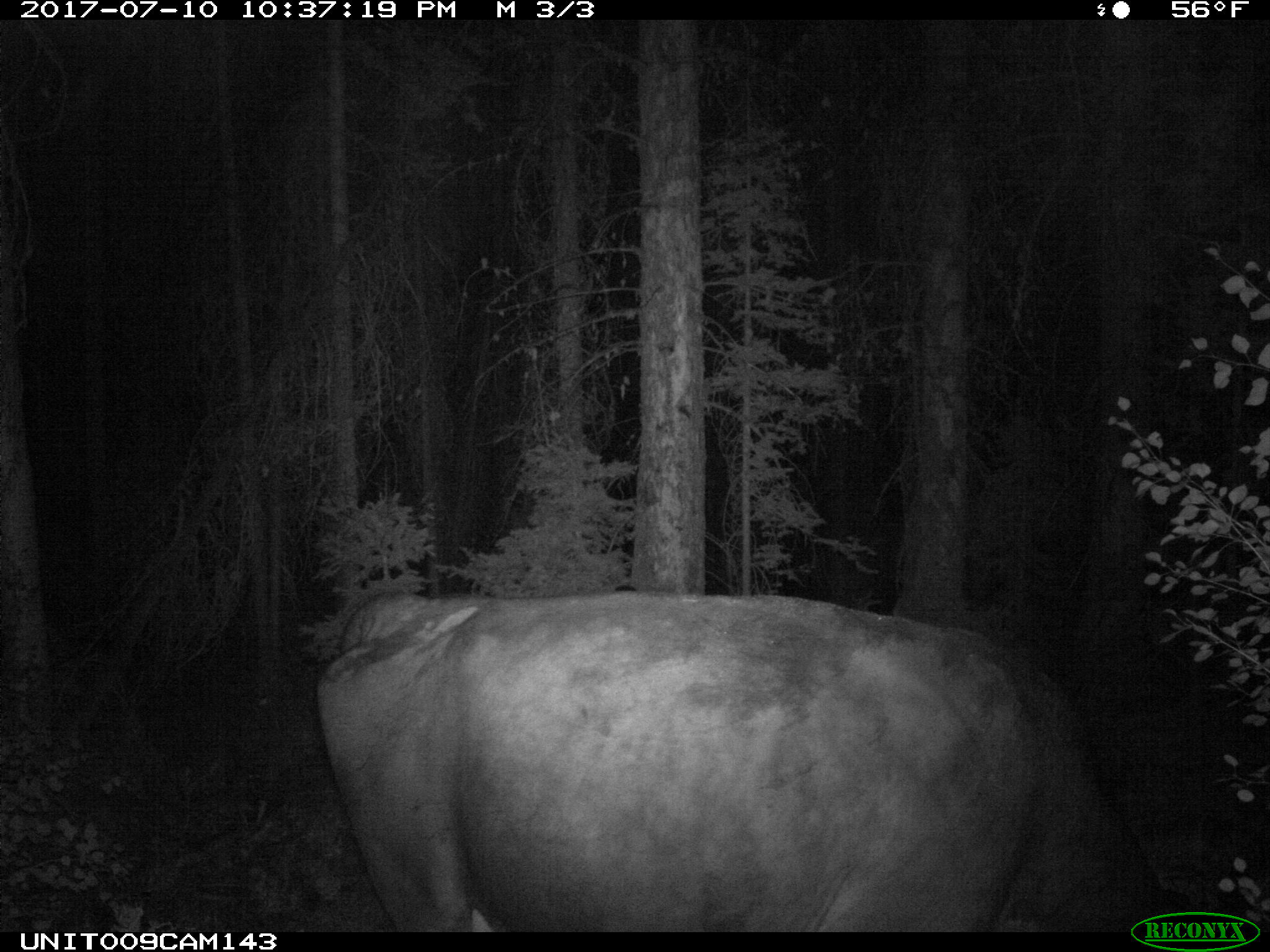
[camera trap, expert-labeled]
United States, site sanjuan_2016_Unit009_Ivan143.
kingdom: Animalia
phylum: Chordata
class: Mammalia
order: Artiodactyla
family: Bovidae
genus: Bos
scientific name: Bos taurus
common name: domestic cow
Bos taurus (domestic cow).